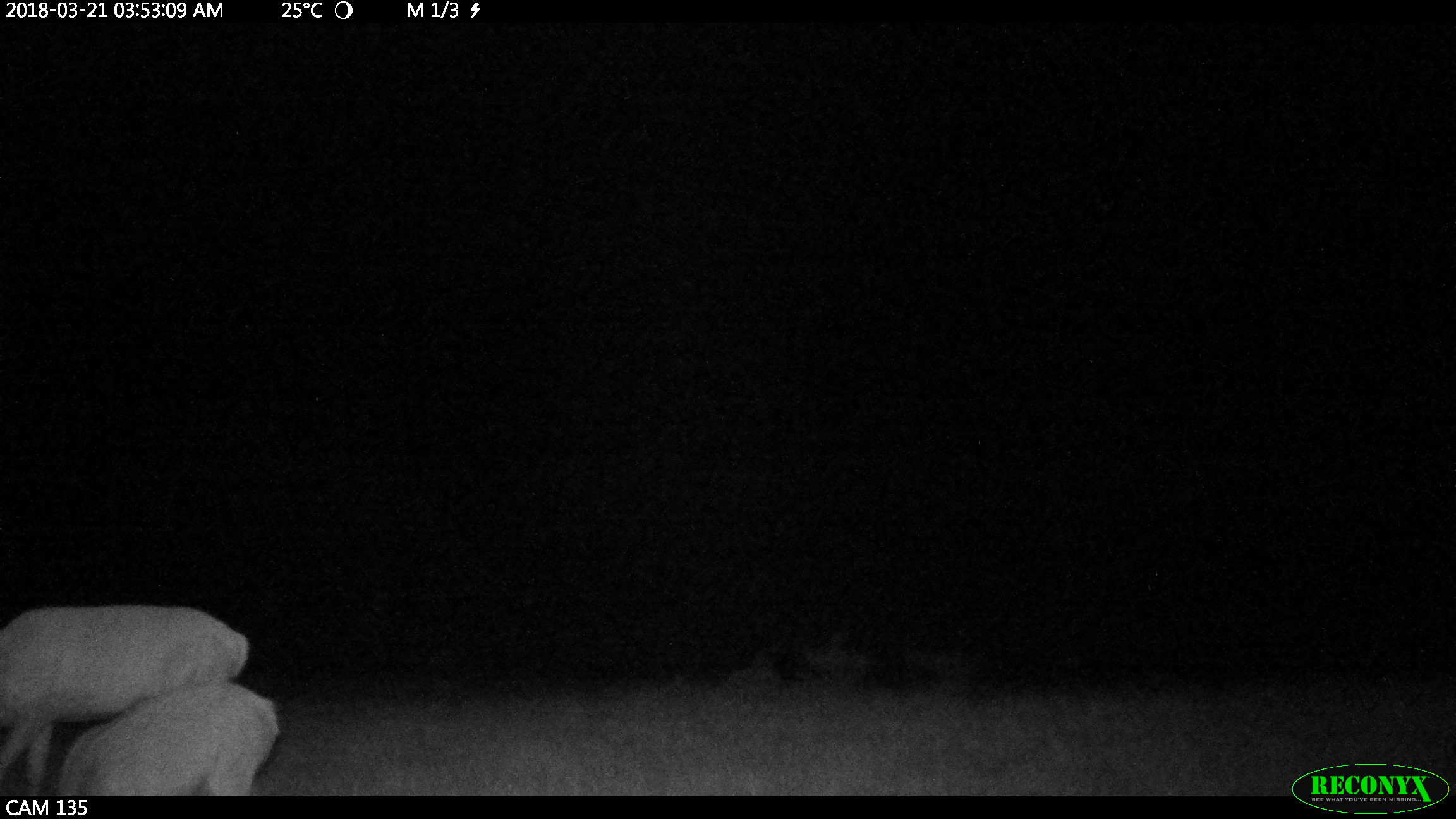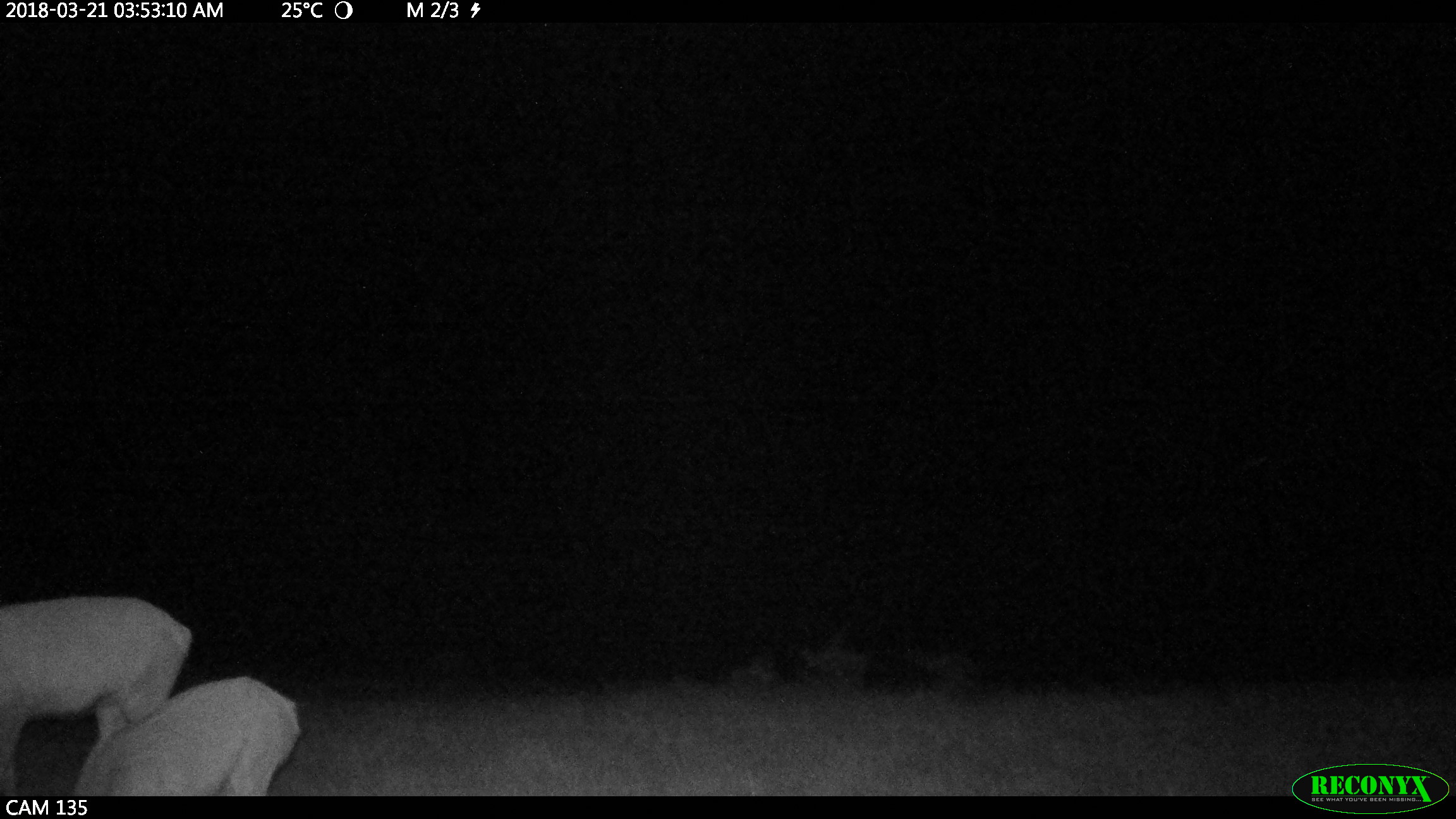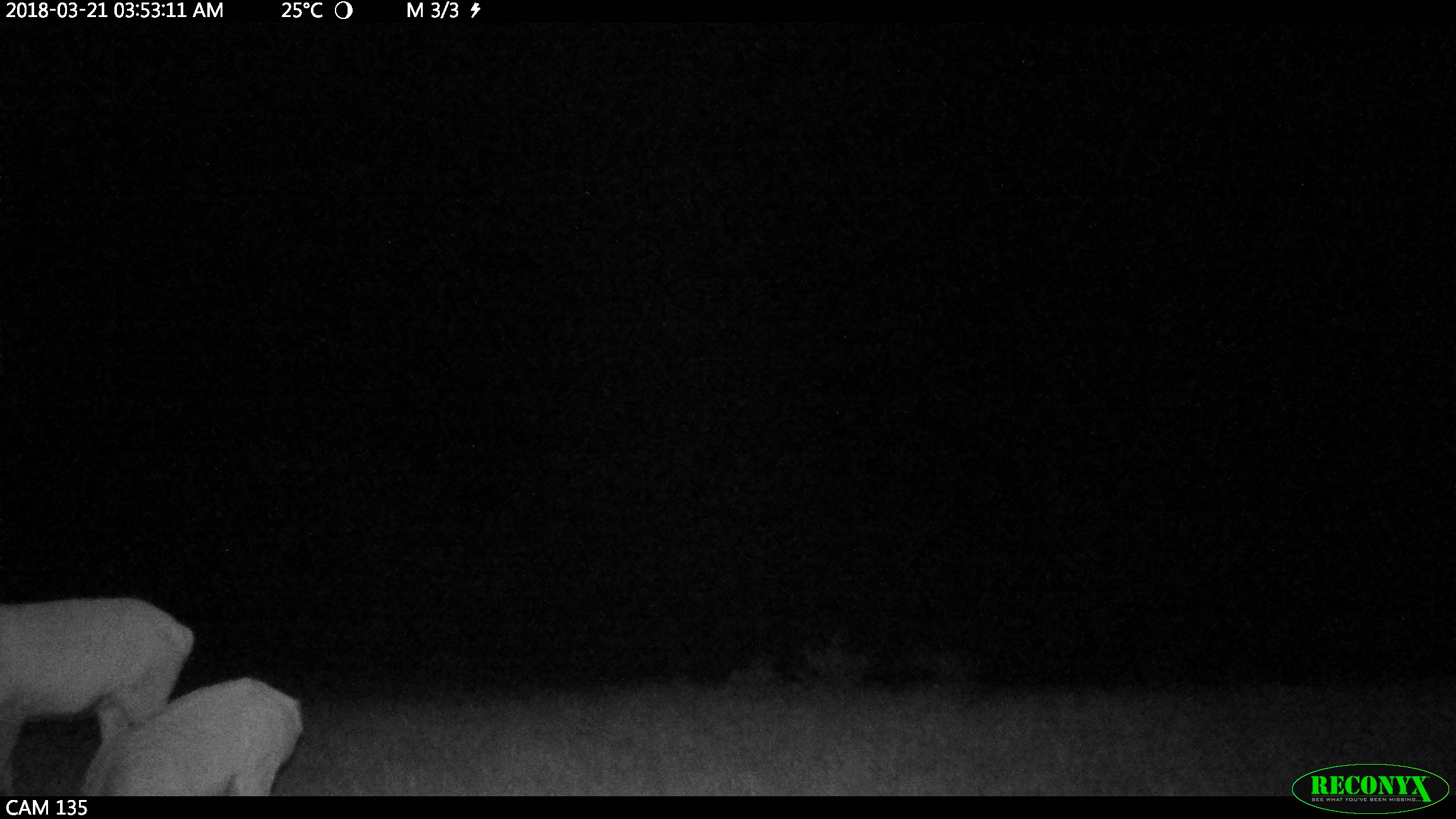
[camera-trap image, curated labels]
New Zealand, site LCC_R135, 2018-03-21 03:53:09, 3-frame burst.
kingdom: Animalia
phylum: Chordata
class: Mammalia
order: Artiodactyla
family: Cervidae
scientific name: Cervidae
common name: deer